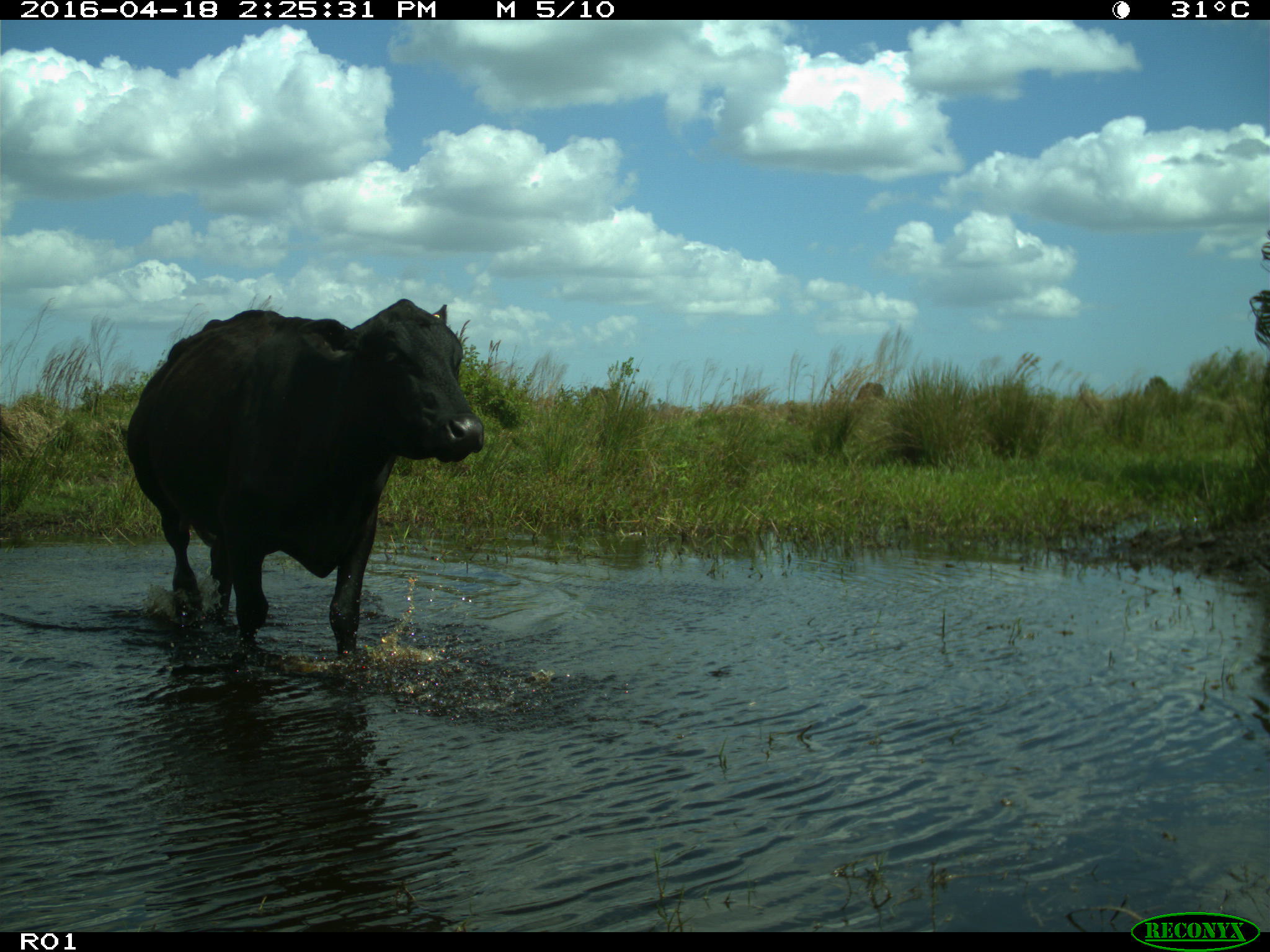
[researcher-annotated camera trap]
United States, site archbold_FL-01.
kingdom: Animalia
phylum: Chordata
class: Mammalia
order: Artiodactyla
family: Bovidae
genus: Bos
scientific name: Bos taurus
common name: domestic cow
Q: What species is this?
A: Bos taurus (domestic cow).